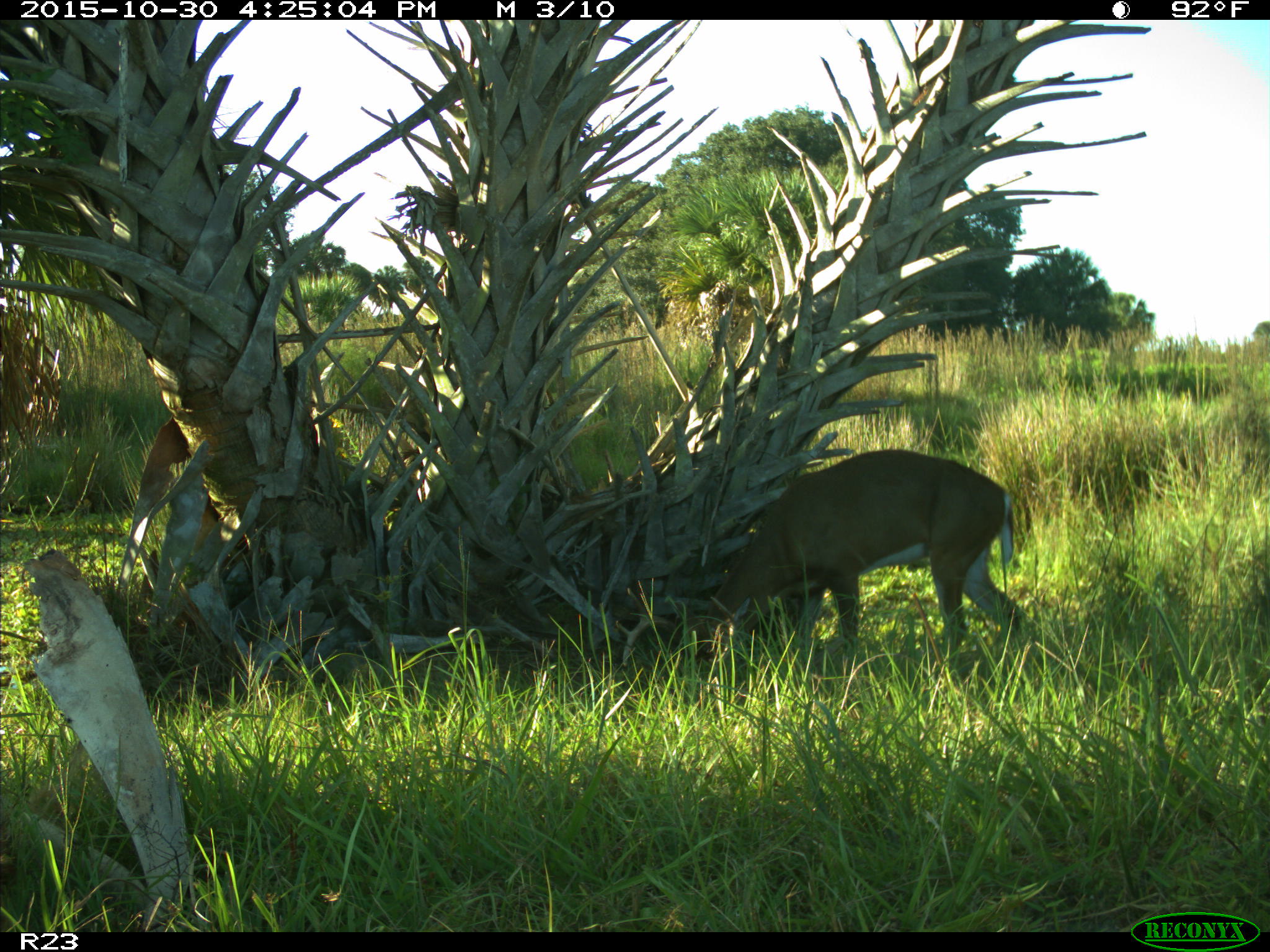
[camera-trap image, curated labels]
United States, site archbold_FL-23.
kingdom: Animalia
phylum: Chordata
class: Mammalia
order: Artiodactyla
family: Cervidae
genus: Odocoileus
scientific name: Odocoileus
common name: deer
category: unidentified deer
Unidentified deer (deer) (Odocoileus).